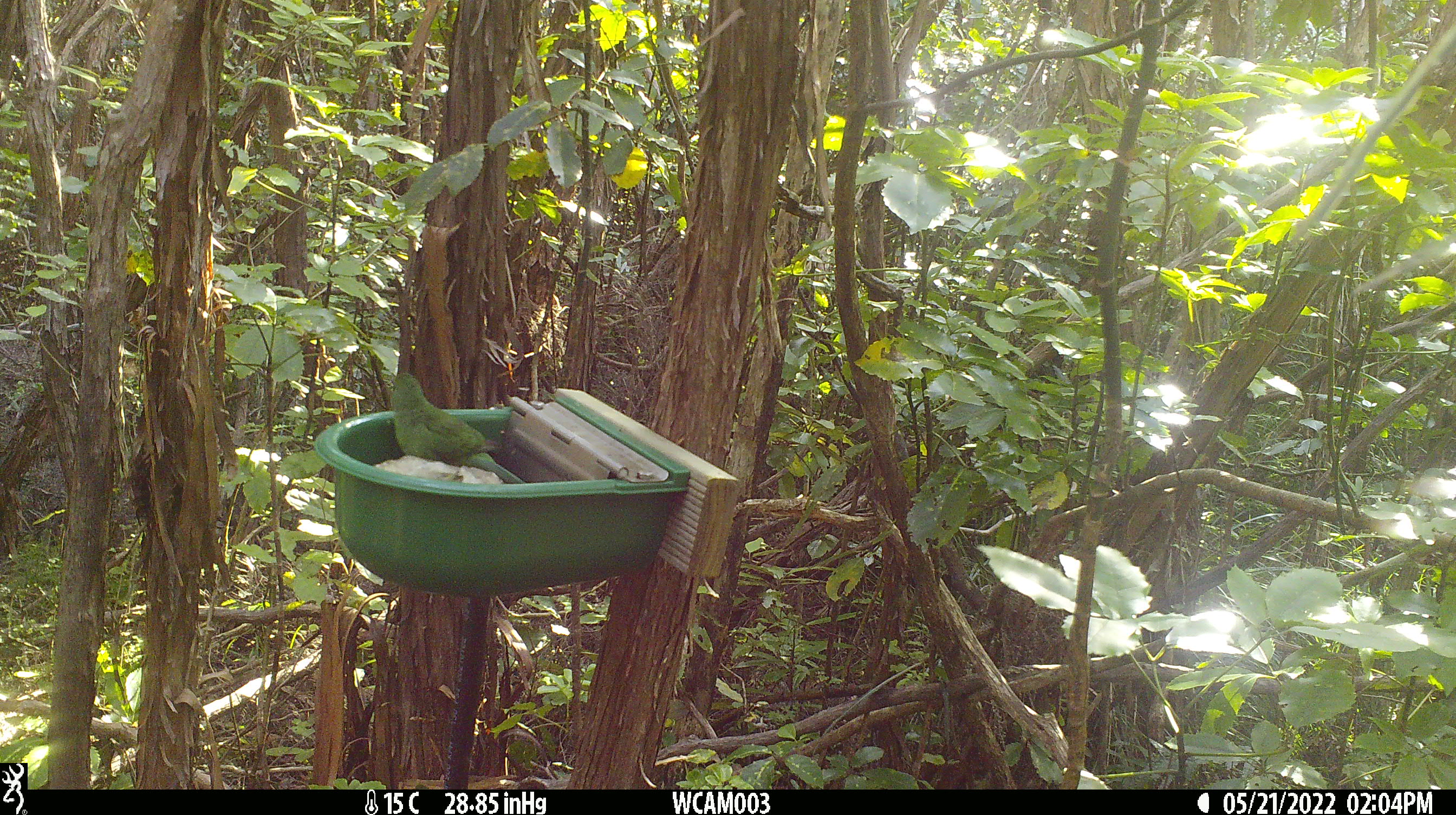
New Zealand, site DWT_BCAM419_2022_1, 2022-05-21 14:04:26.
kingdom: Animalia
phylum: Chordata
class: Aves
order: Psittaciformes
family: Psittaculidae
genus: Cyanoramphus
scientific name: Cyanoramphus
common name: parakeet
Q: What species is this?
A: Parakeet (Cyanoramphus).